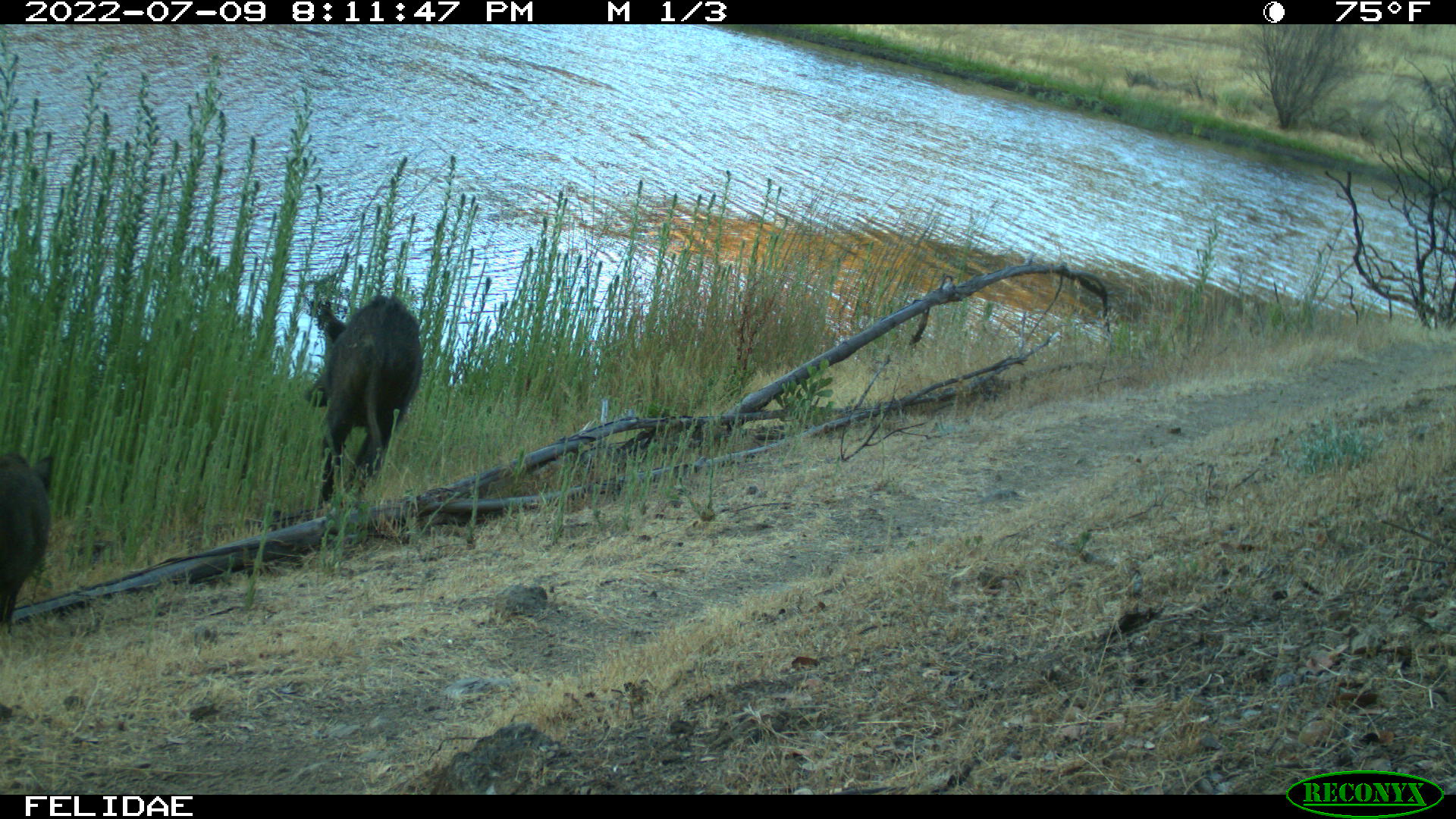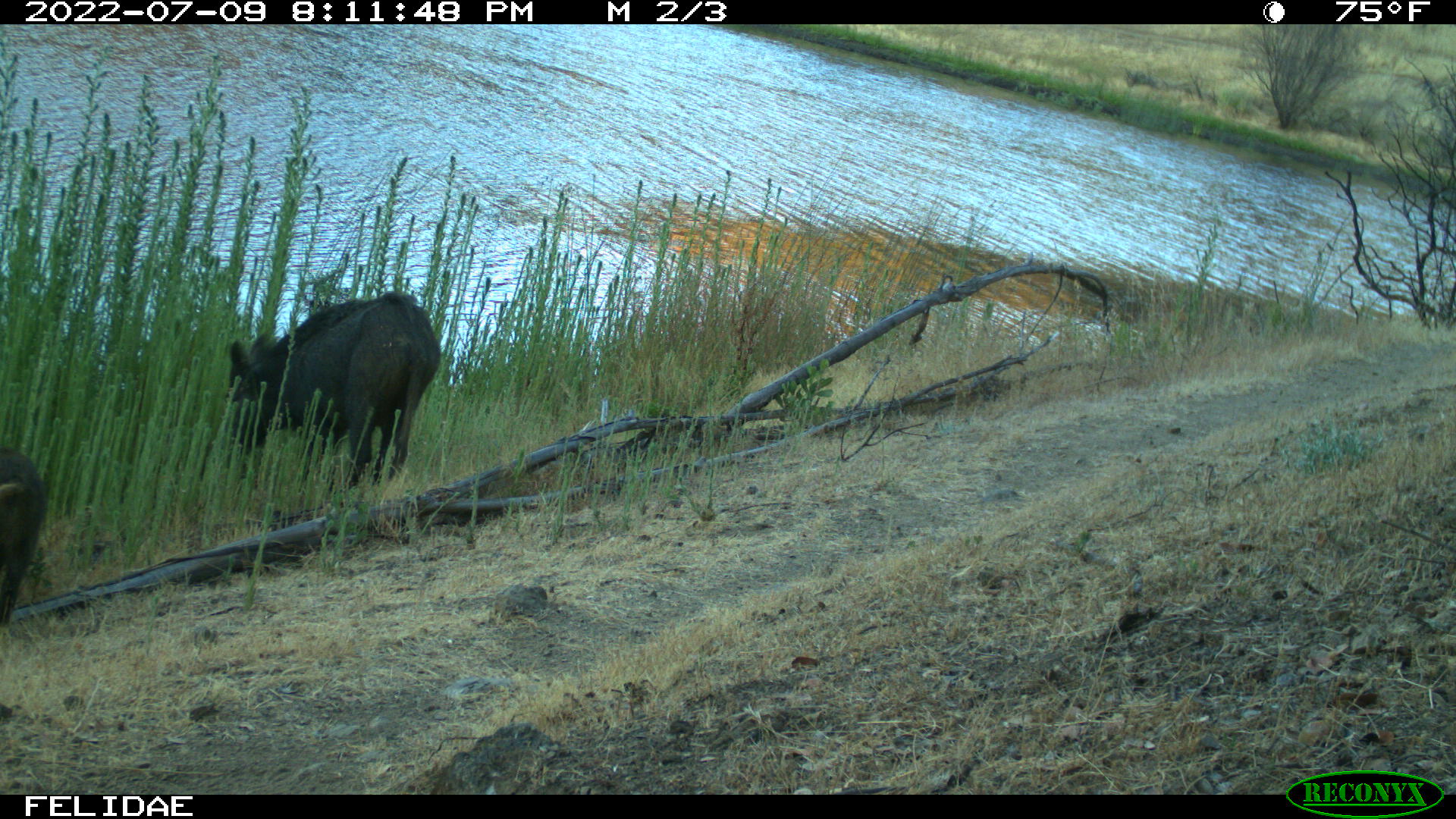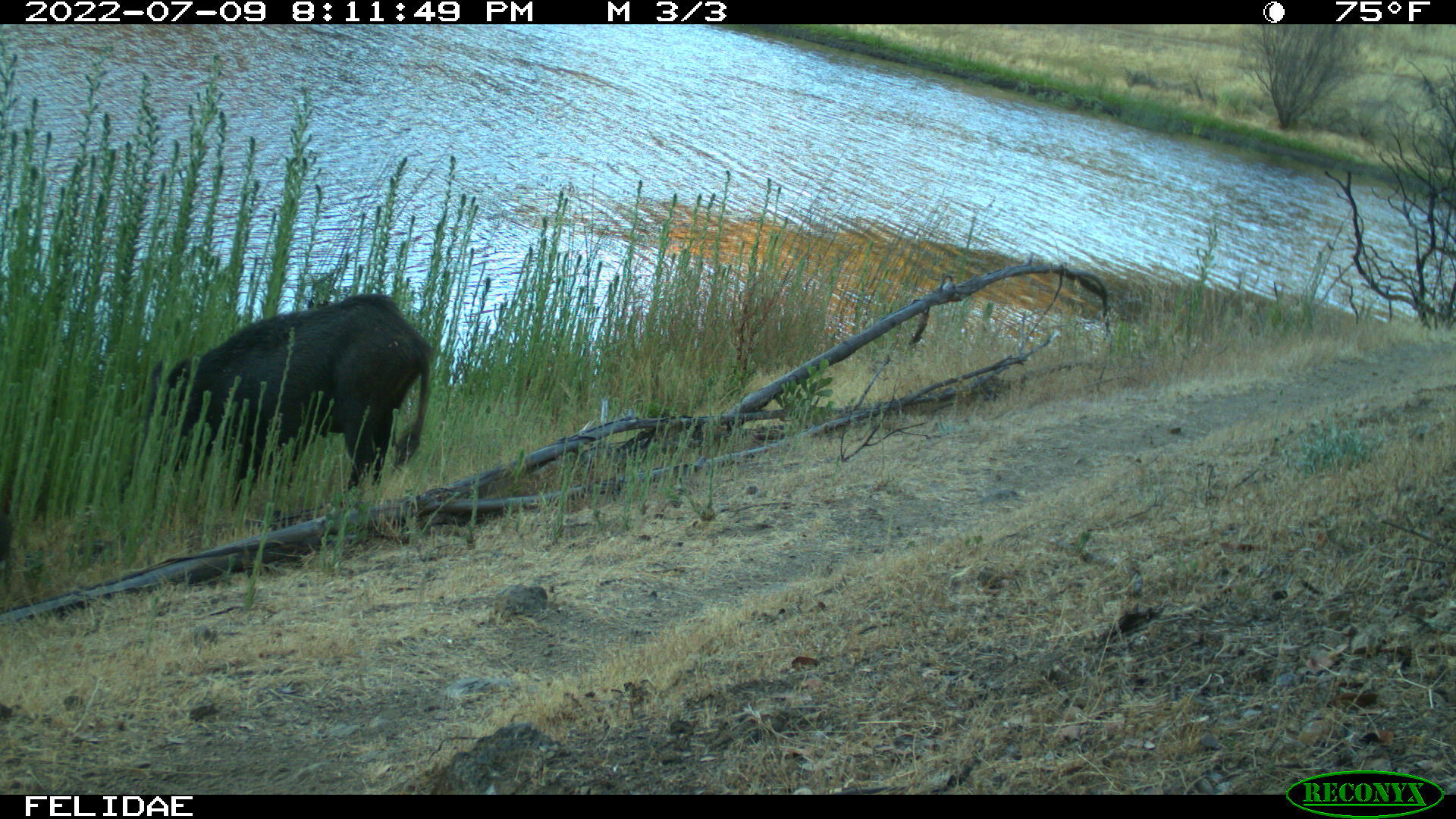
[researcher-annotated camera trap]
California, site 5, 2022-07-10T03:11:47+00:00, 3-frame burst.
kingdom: Animalia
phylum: Chordata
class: Mammalia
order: Artiodactyla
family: Suidae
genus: Sus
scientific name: Sus scrofa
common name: wild boar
Wild boar (Sus scrofa).